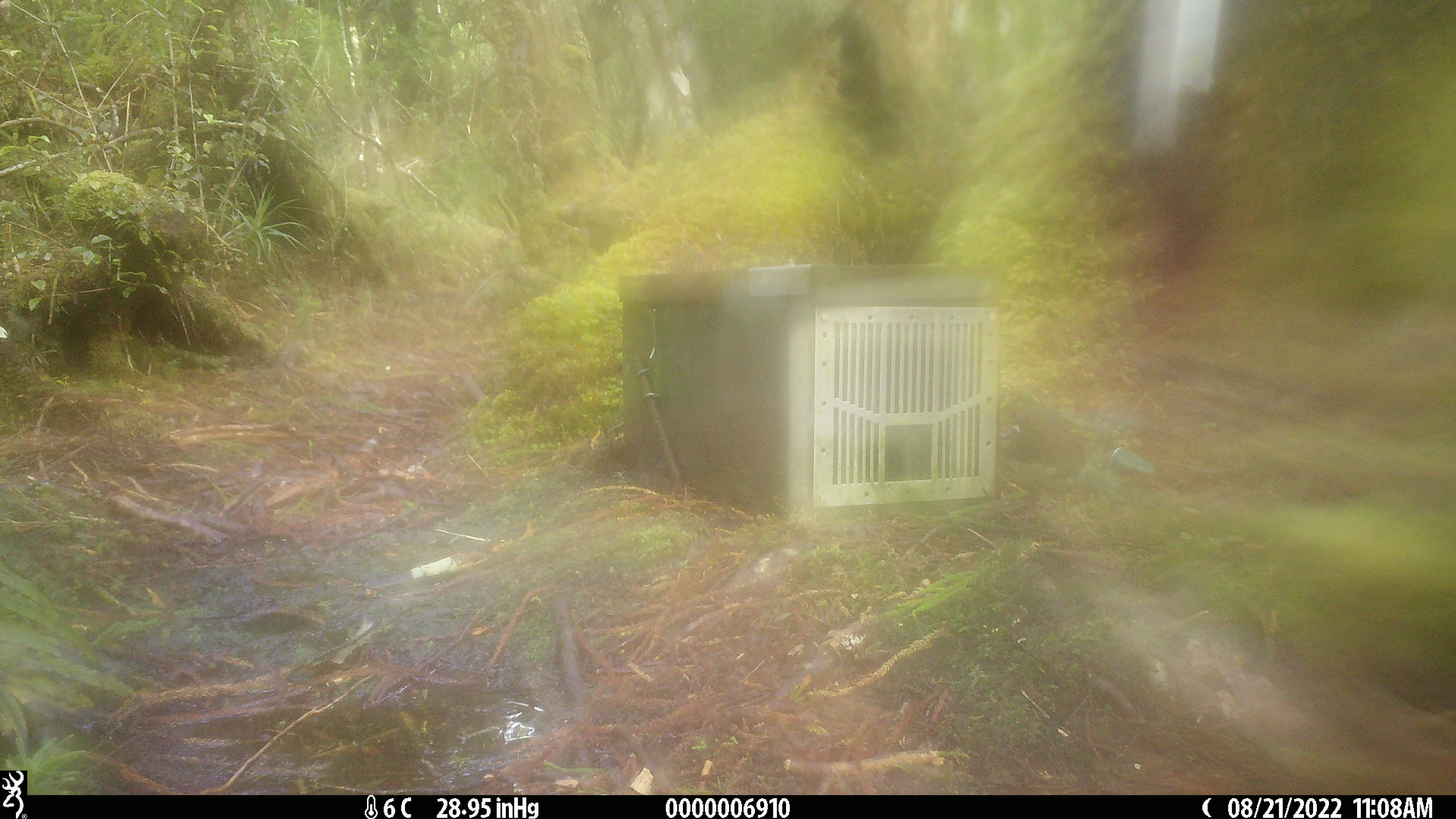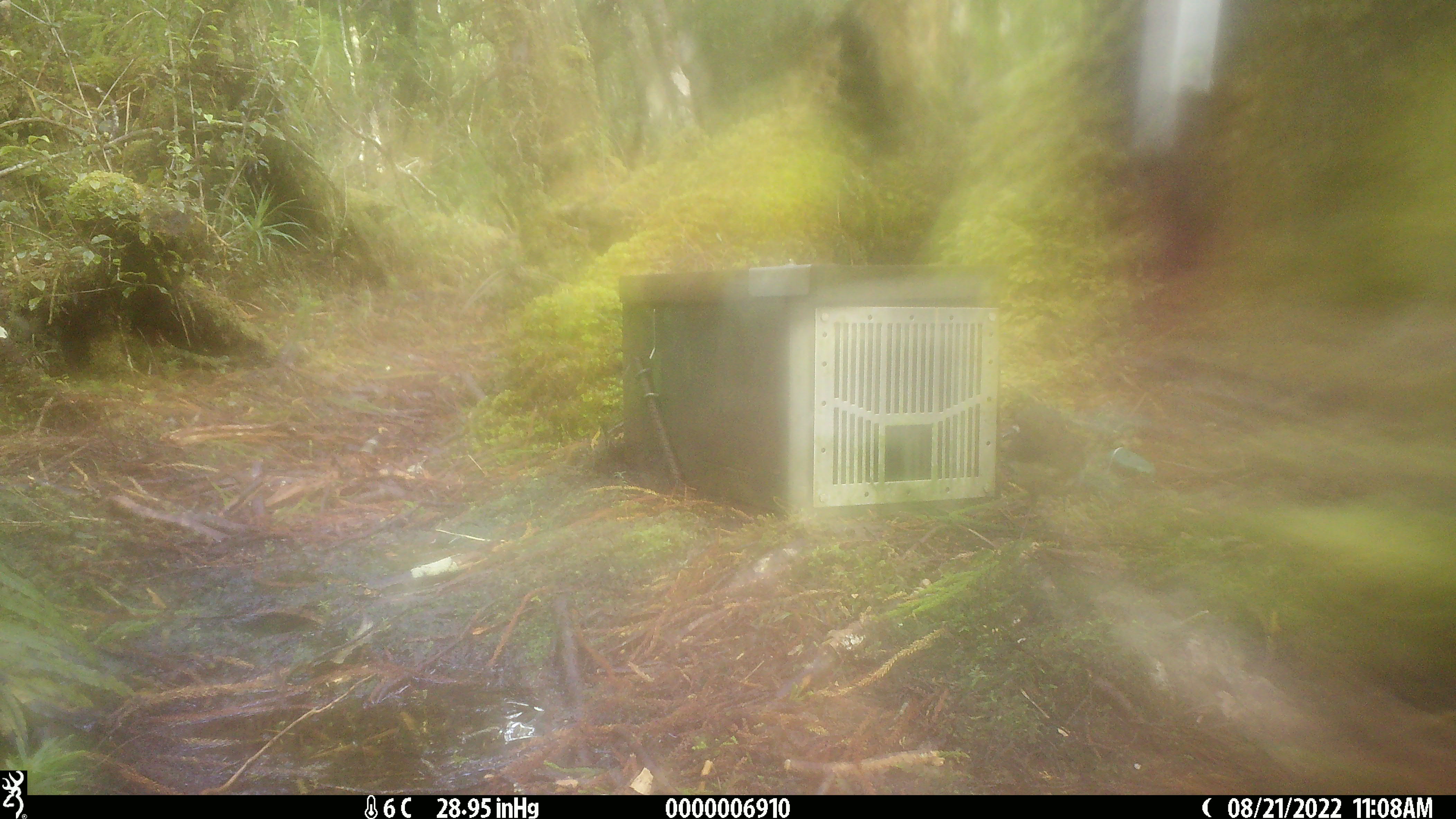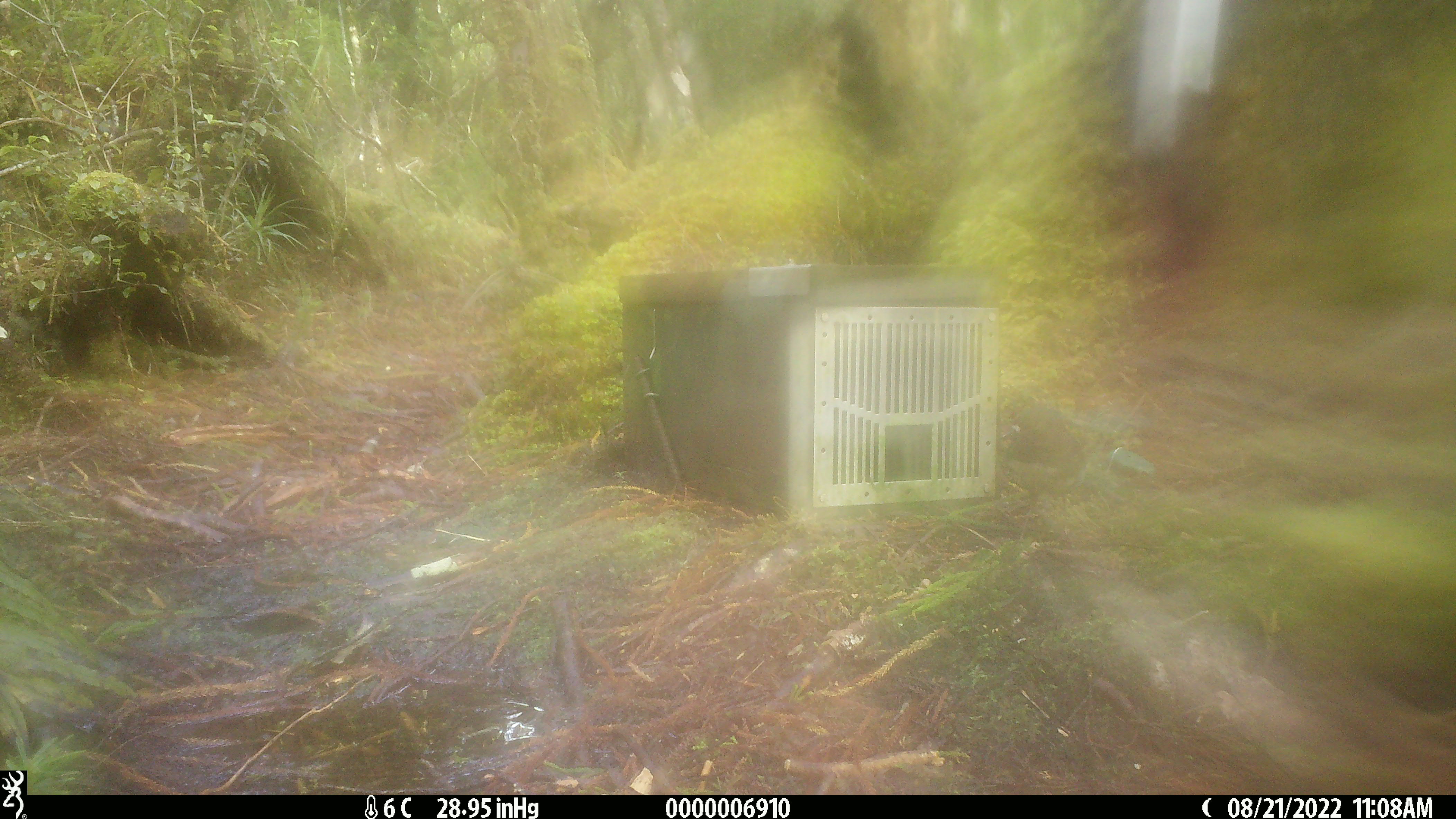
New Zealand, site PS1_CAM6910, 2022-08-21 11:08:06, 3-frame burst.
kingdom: Animalia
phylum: Chordata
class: Aves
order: Passeriformes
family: Petroicidae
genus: Petroica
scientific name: Petroica australis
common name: new zealand robin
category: robin